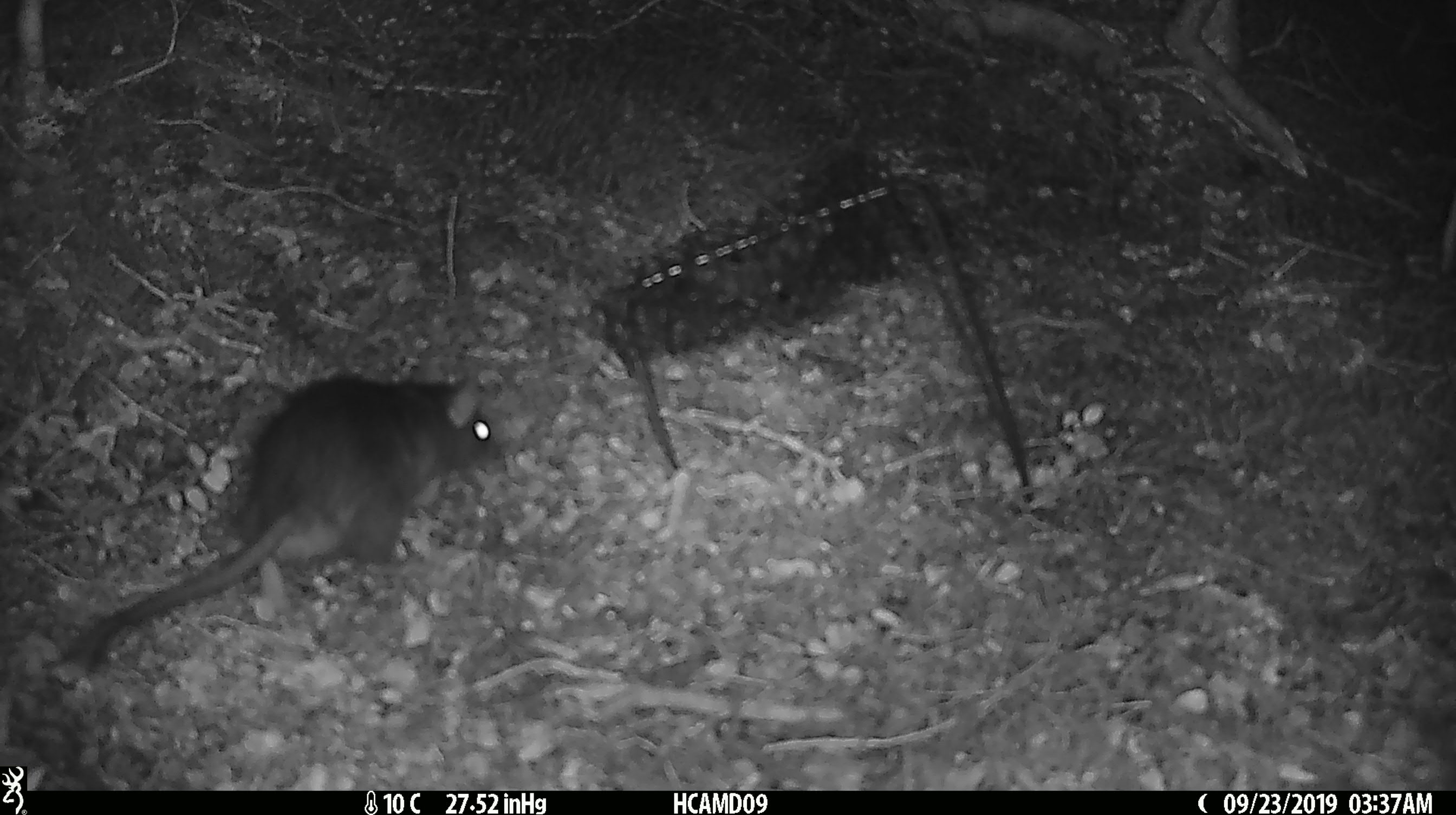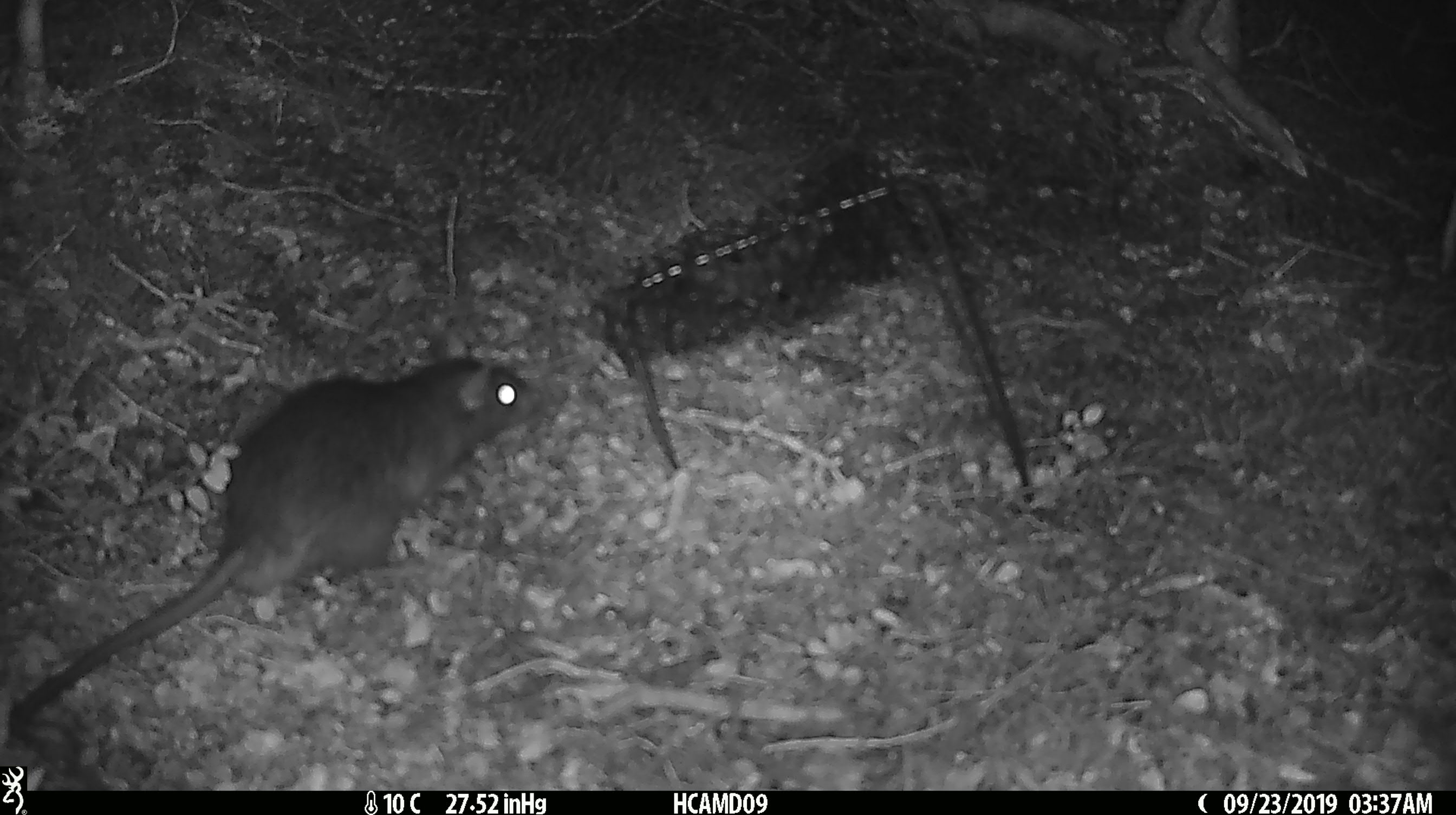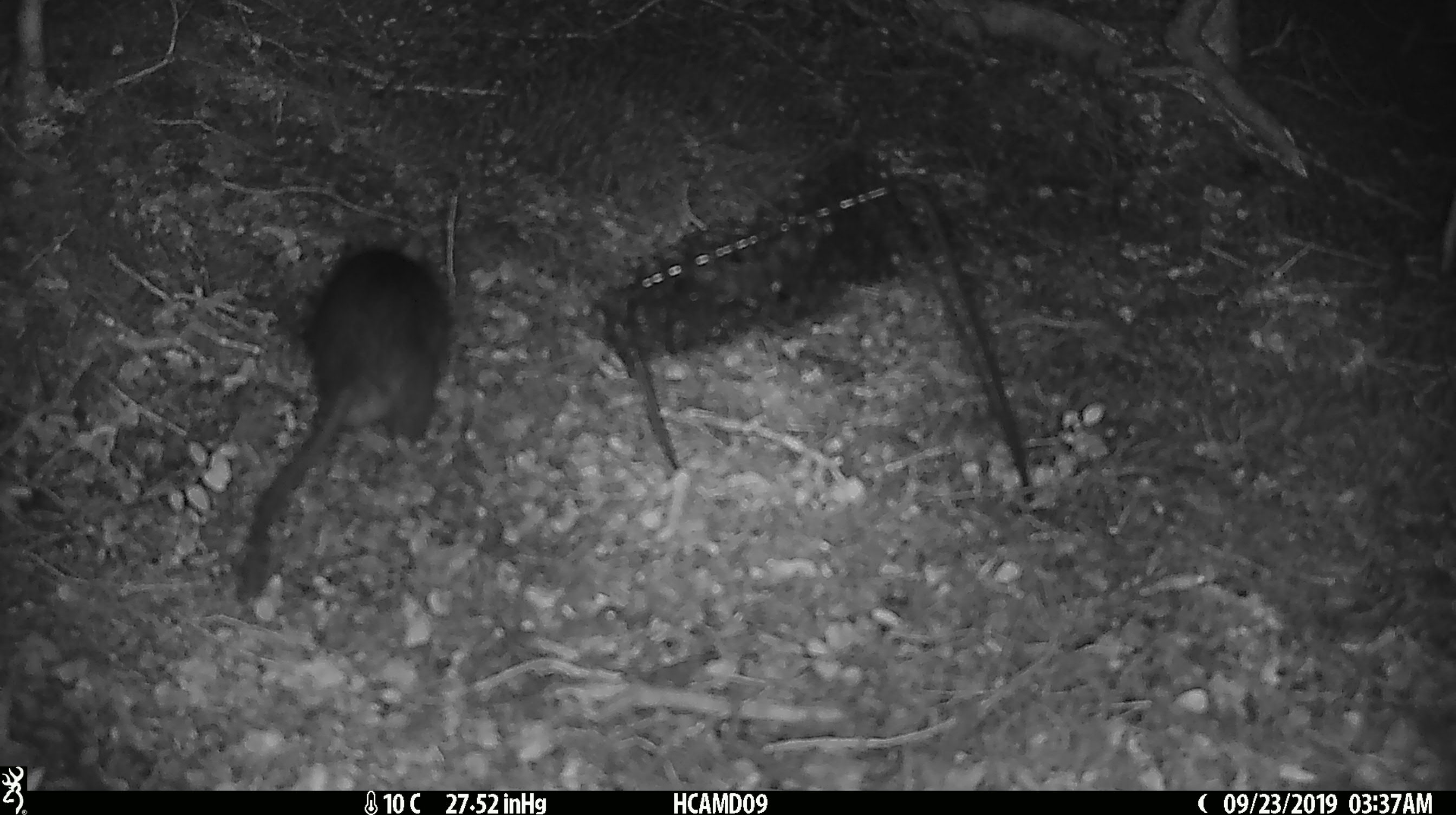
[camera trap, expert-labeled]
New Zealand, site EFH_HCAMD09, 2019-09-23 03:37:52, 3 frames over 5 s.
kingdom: Animalia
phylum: Chordata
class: Mammalia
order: Rodentia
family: Muridae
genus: Rattus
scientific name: Rattus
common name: rat